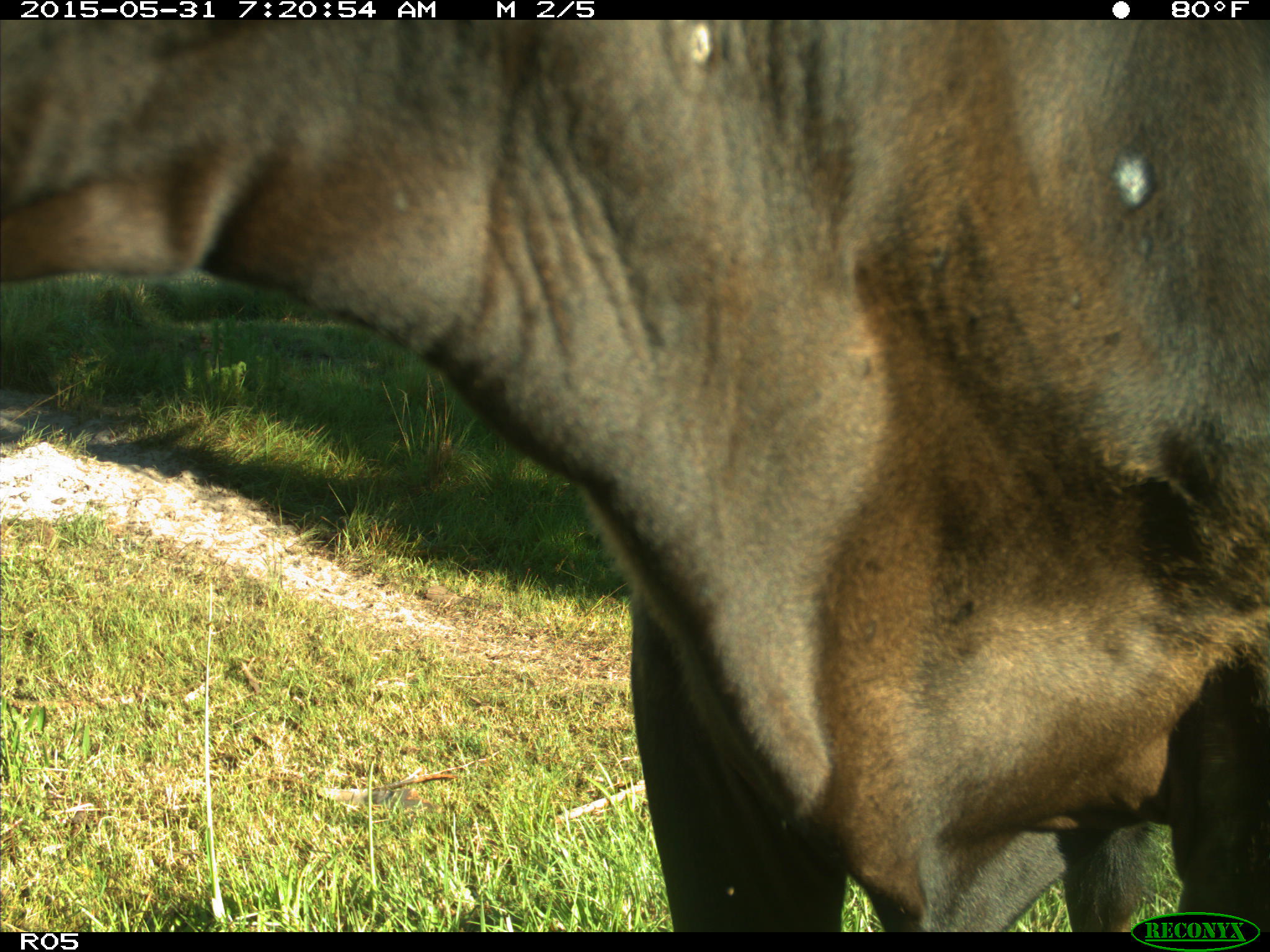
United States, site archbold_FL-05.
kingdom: Animalia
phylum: Chordata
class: Mammalia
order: Artiodactyla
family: Bovidae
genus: Bos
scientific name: Bos taurus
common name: domestic cow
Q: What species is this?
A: Bos taurus (domestic cow).